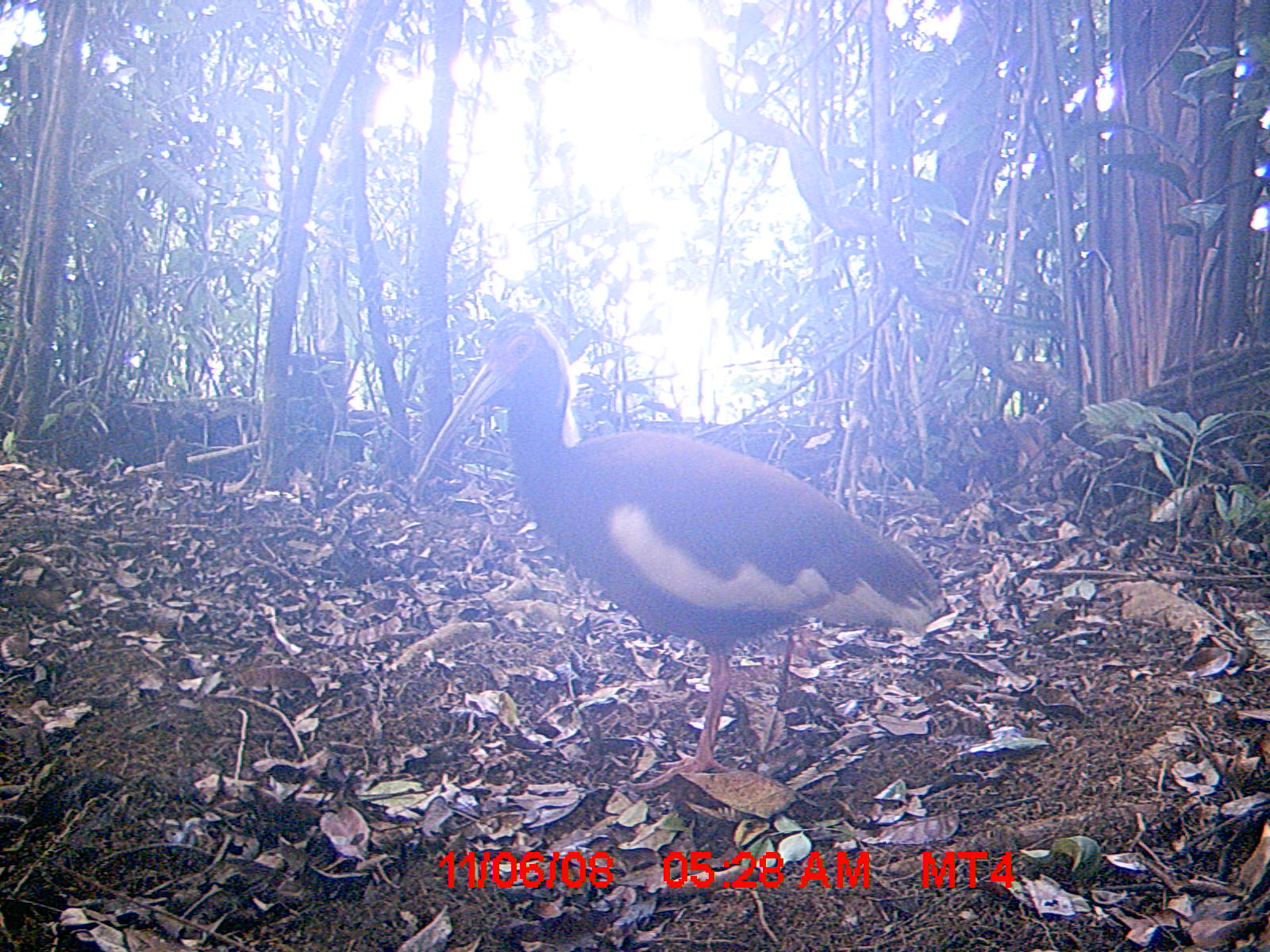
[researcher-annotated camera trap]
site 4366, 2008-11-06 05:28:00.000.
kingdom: Animalia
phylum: Chordata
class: Aves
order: Pelecaniformes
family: Threskiornithidae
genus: Lophotibis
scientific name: Lophotibis cristata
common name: madagascan ibis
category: lophotibis cristataa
Lophotibis cristataa (madagascan ibis) (Lophotibis cristata), count 1.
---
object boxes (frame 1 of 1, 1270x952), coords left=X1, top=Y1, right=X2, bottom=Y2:
lophotibis cristataa: left=410, top=311, right=947, bottom=791